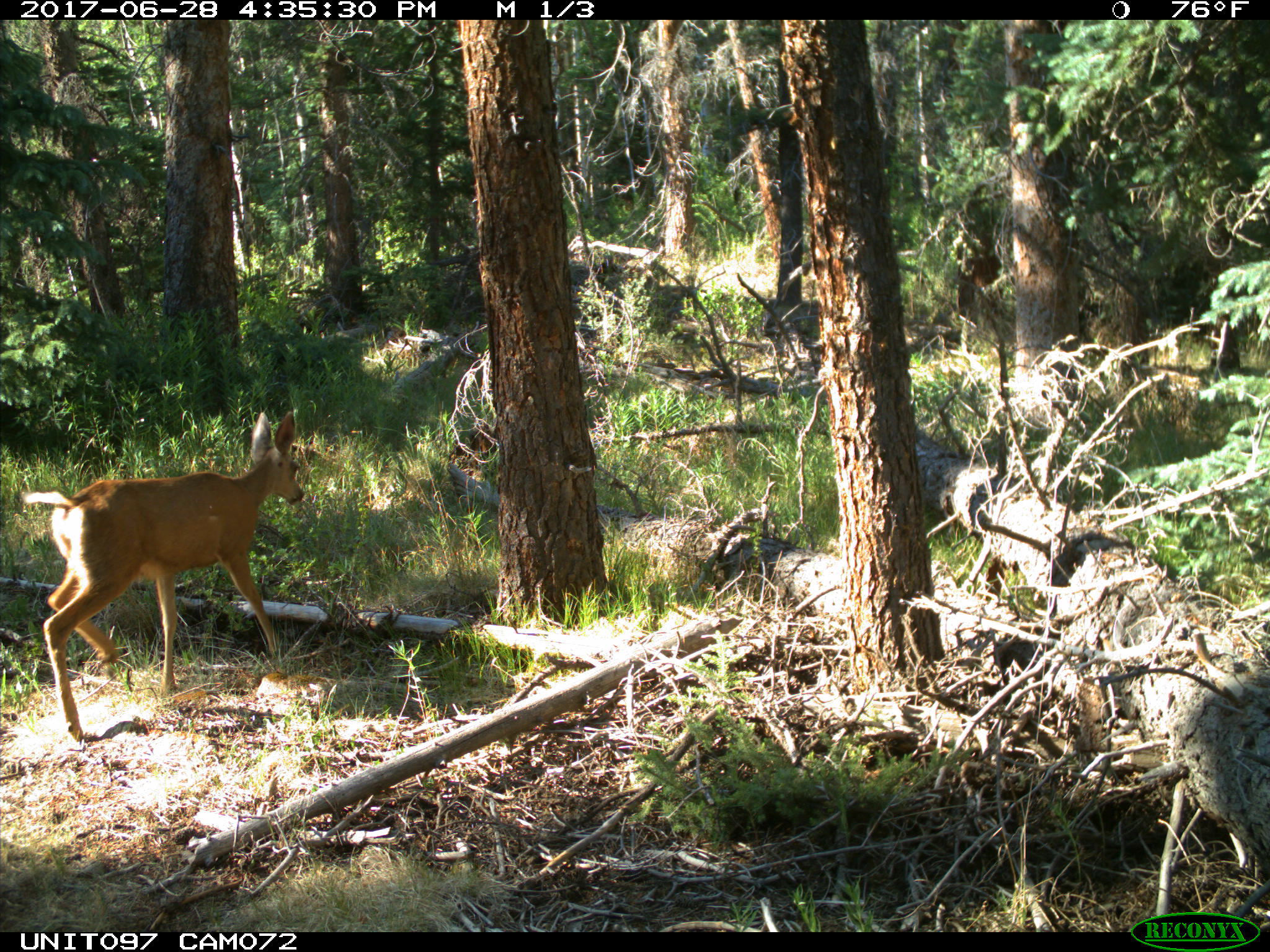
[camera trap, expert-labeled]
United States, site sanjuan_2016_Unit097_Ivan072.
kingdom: Animalia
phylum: Chordata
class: Mammalia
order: Artiodactyla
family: Cervidae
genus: Odocoileus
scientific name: Odocoileus hemionus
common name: mule deer